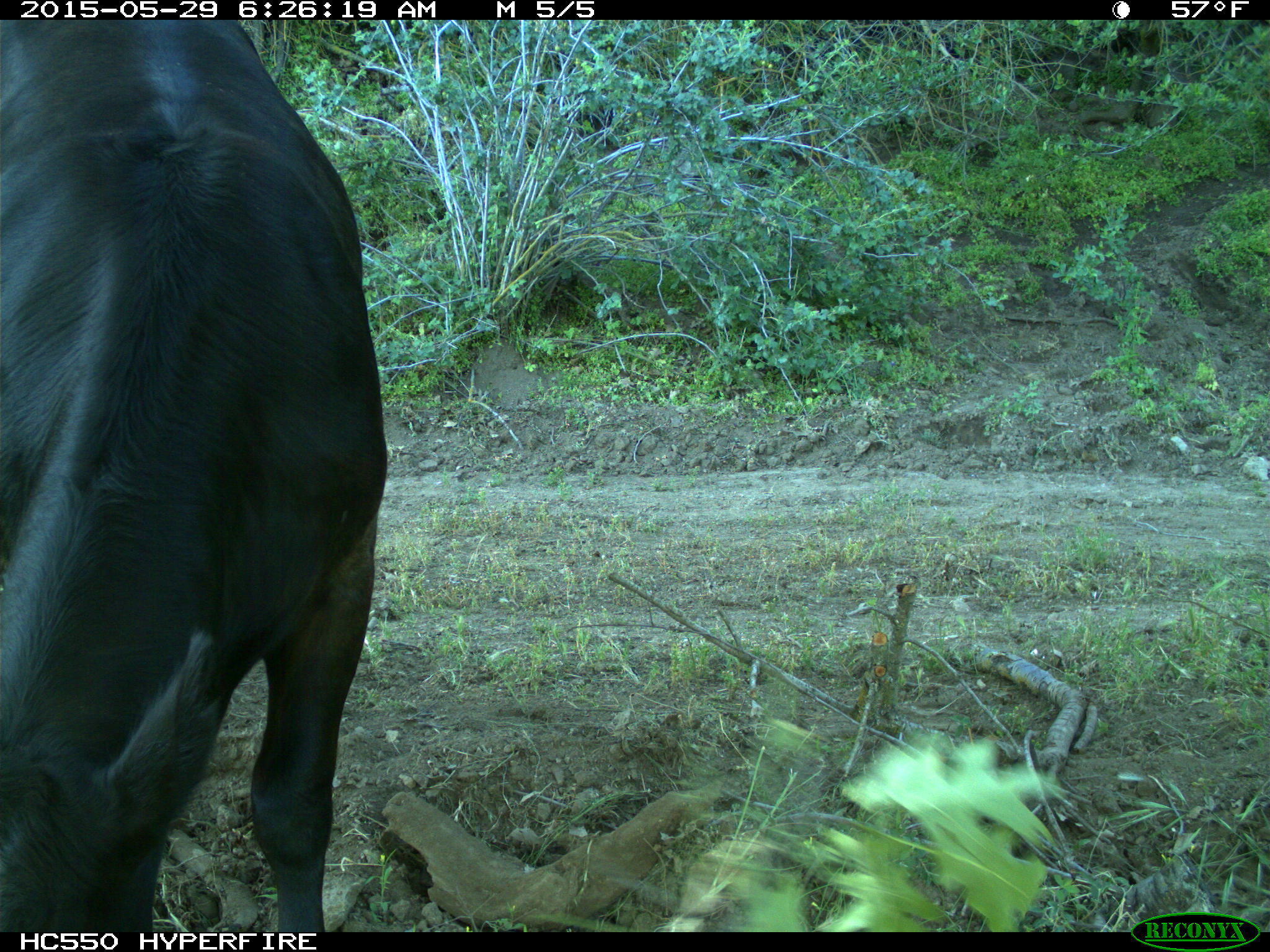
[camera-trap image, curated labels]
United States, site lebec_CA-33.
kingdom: Animalia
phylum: Chordata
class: Mammalia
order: Artiodactyla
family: Bovidae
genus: Bos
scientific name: Bos taurus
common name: domestic cow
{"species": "Bos taurus (domestic cow)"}